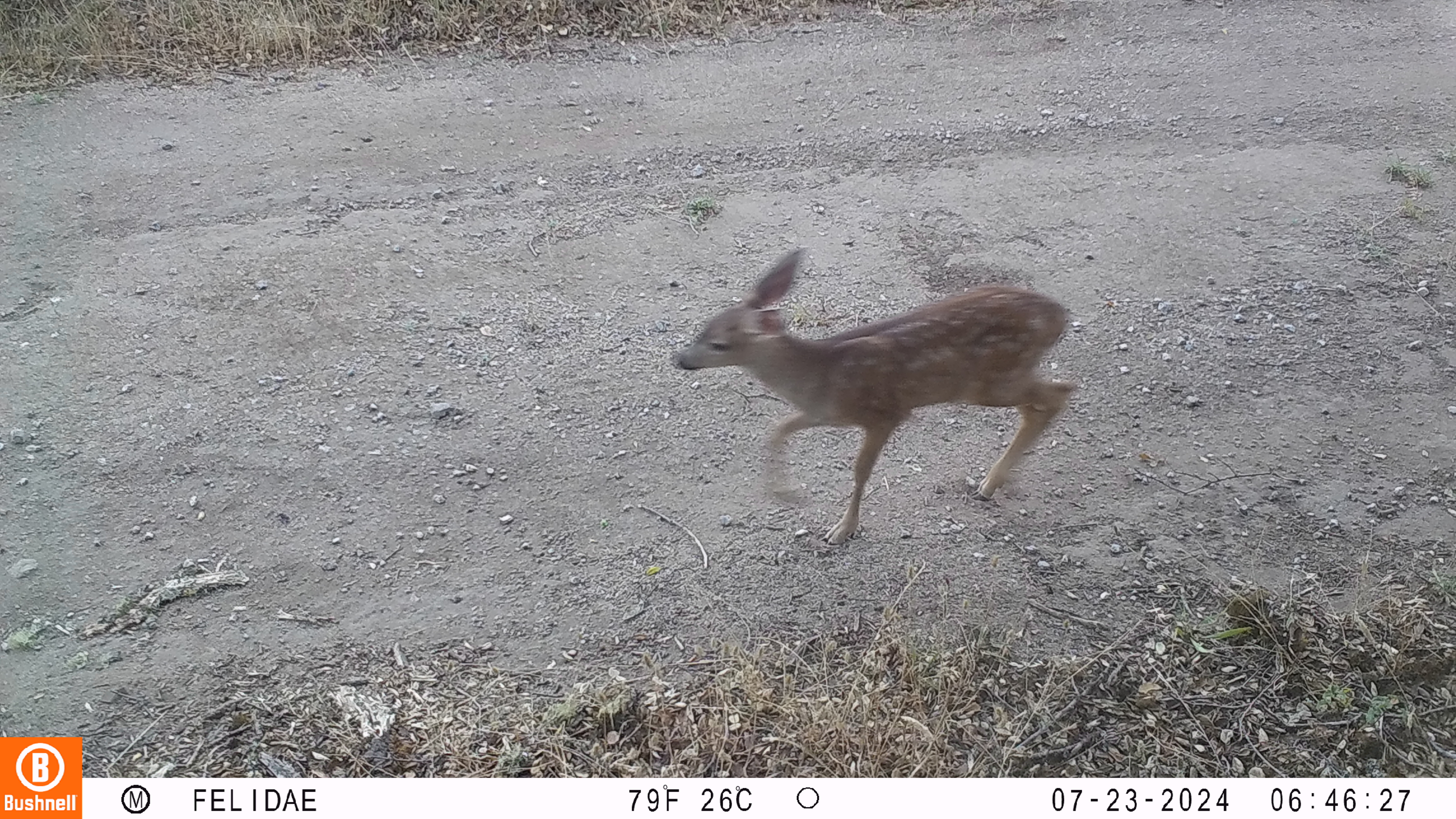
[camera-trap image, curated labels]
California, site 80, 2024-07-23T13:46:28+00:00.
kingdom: Animalia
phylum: Chordata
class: Mammalia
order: Artiodactyla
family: Cervidae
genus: Odocoileus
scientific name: Odocoileus hemionus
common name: mule deer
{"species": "mule deer (Odocoileus hemionus)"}